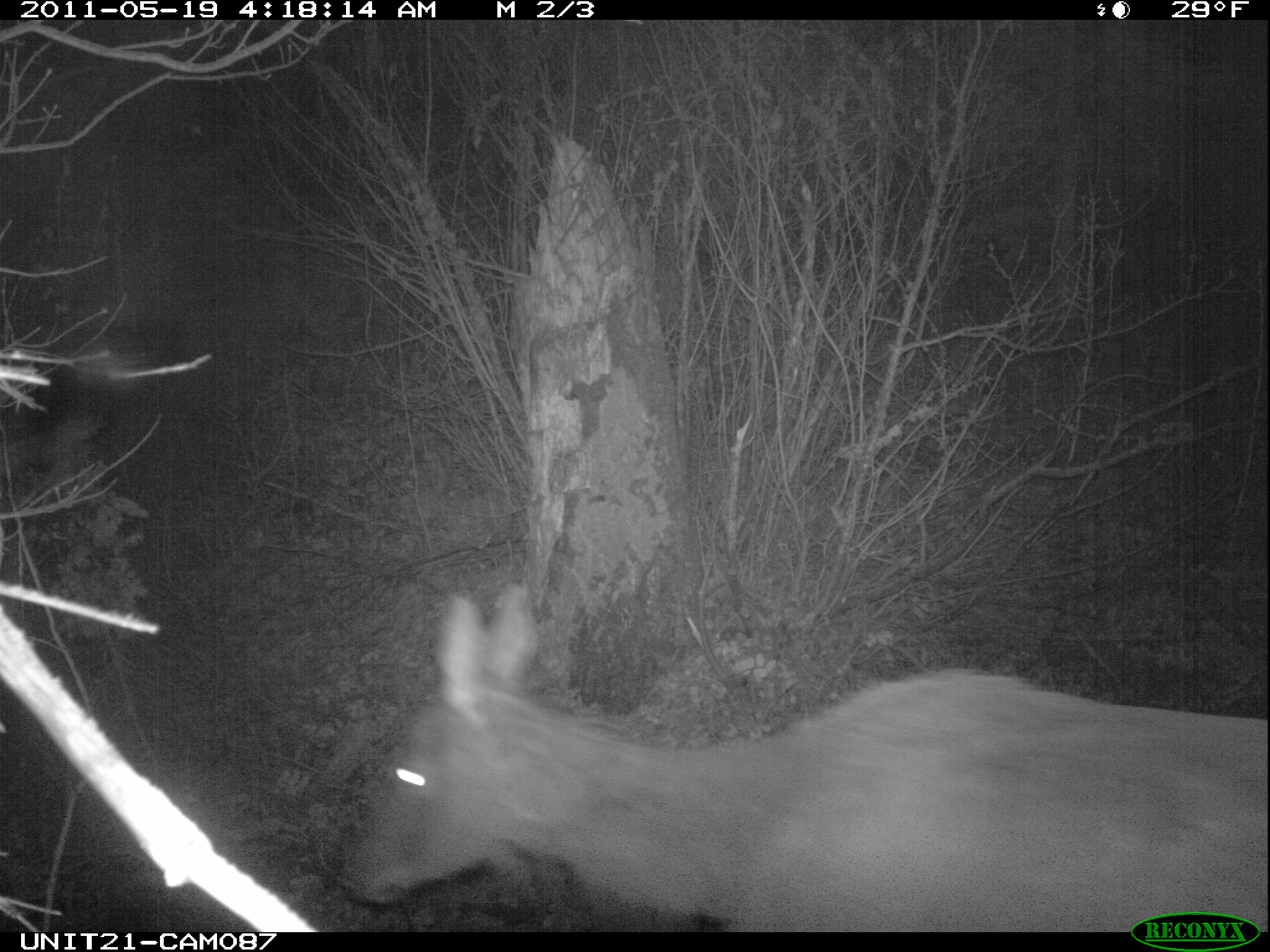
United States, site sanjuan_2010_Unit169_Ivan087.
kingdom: Animalia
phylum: Chordata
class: Mammalia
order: Artiodactyla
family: Cervidae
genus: Cervus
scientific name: Cervus elaphus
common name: red deer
Cervus elaphus (red deer).